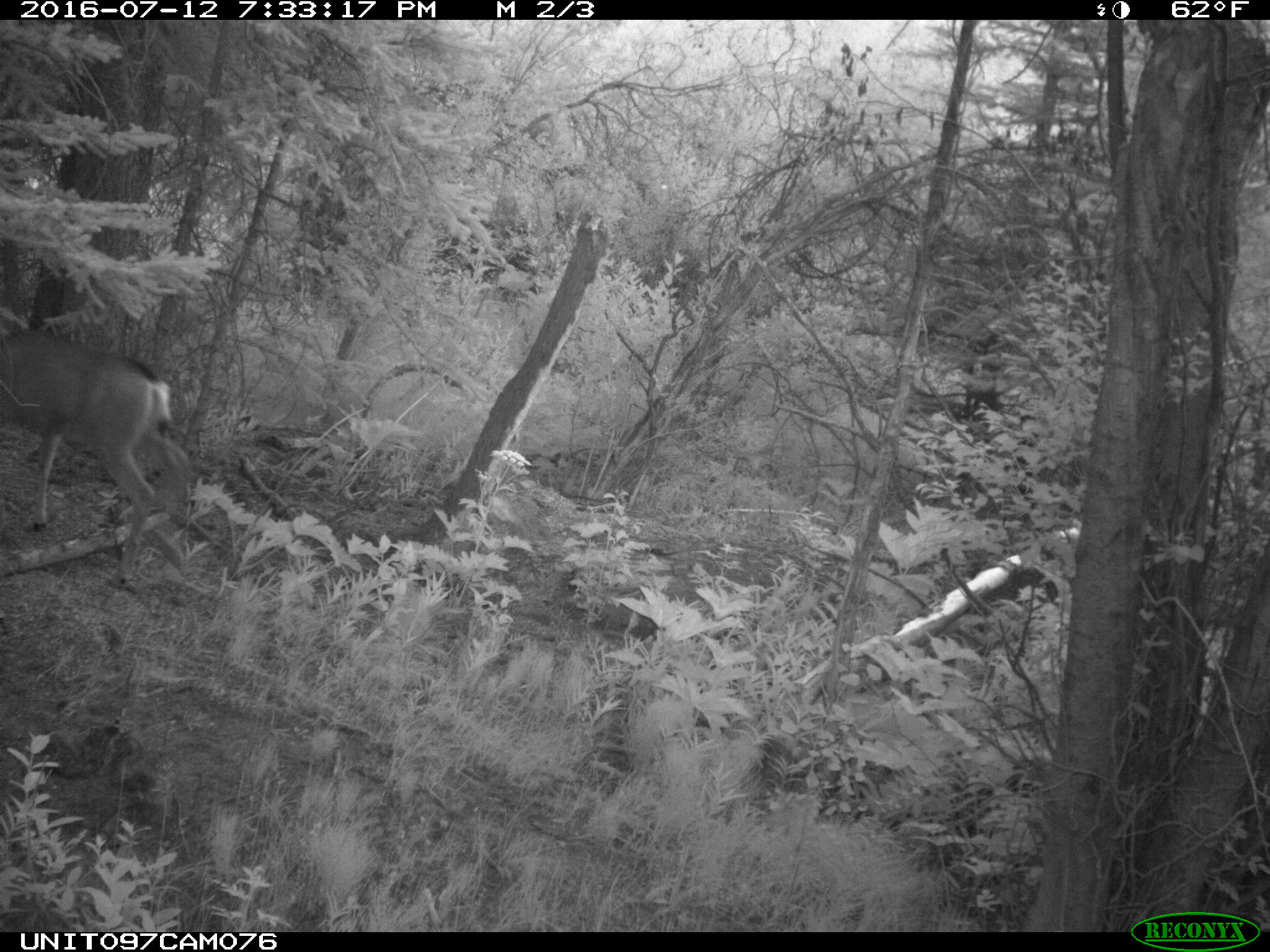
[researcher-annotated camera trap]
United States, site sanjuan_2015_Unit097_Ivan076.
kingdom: Animalia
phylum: Chordata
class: Mammalia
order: Artiodactyla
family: Cervidae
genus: Odocoileus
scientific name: Odocoileus hemionus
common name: mule deer